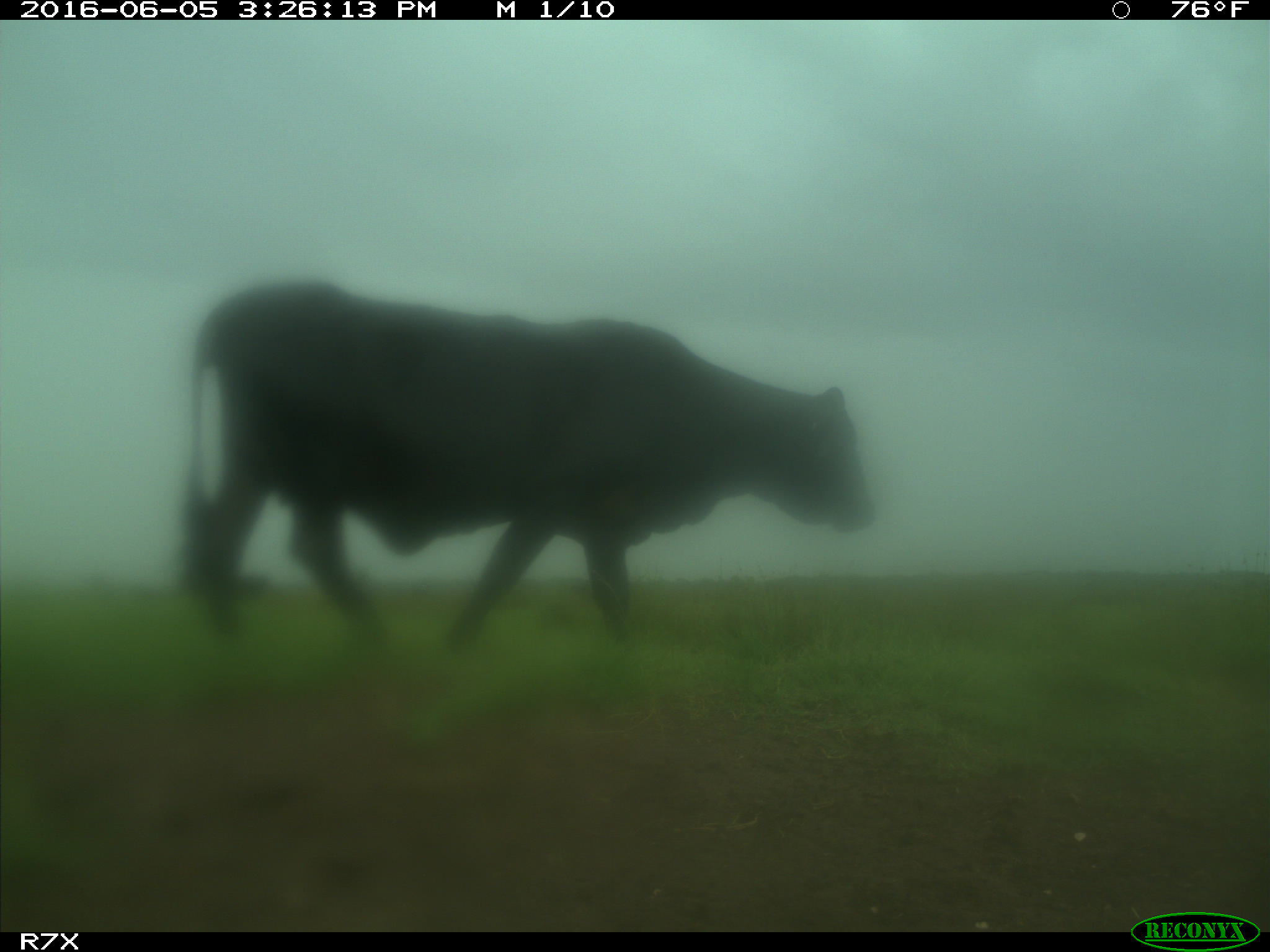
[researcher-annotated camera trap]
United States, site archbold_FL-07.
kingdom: Animalia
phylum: Chordata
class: Mammalia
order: Artiodactyla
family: Bovidae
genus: Bos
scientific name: Bos taurus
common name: domestic cow